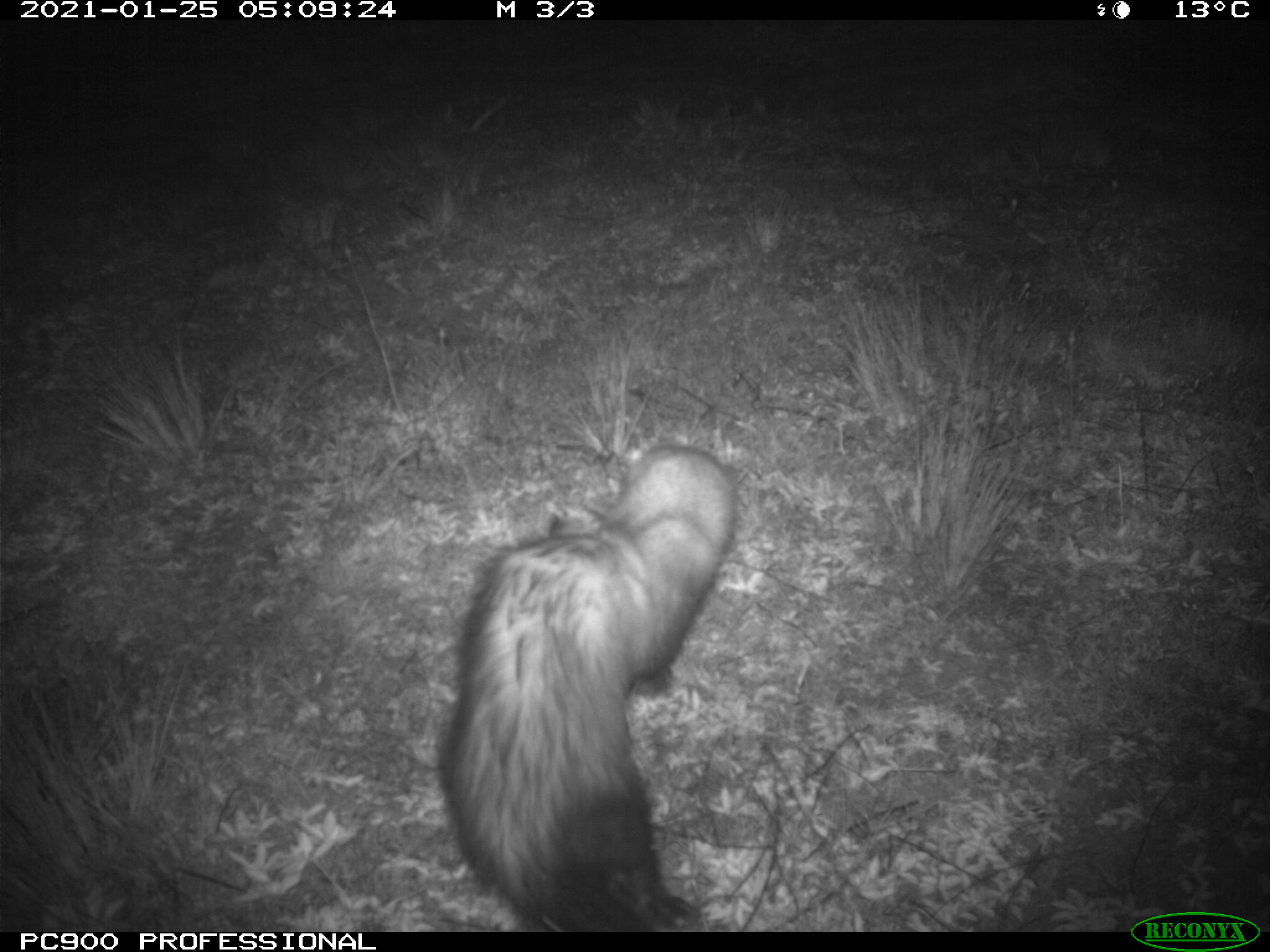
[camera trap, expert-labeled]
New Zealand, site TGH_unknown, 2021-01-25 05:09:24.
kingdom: Animalia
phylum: Chordata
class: Mammalia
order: Carnivora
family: Mustelidae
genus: Mustela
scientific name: Mustela furo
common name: ferret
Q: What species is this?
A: Ferret (Mustela furo).